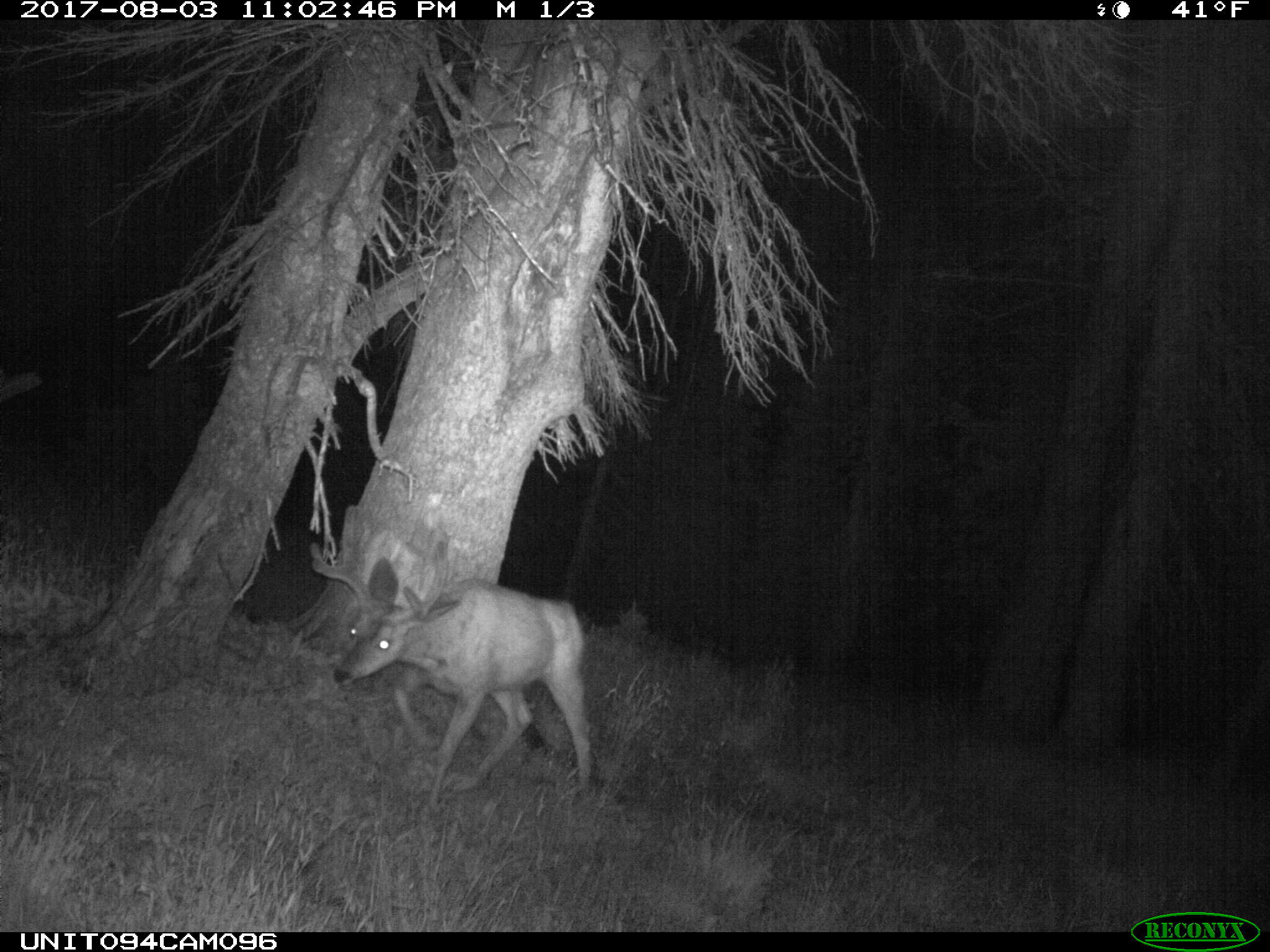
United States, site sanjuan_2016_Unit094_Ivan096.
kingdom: Animalia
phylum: Chordata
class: Mammalia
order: Artiodactyla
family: Cervidae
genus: Odocoileus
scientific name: Odocoileus hemionus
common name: mule deer